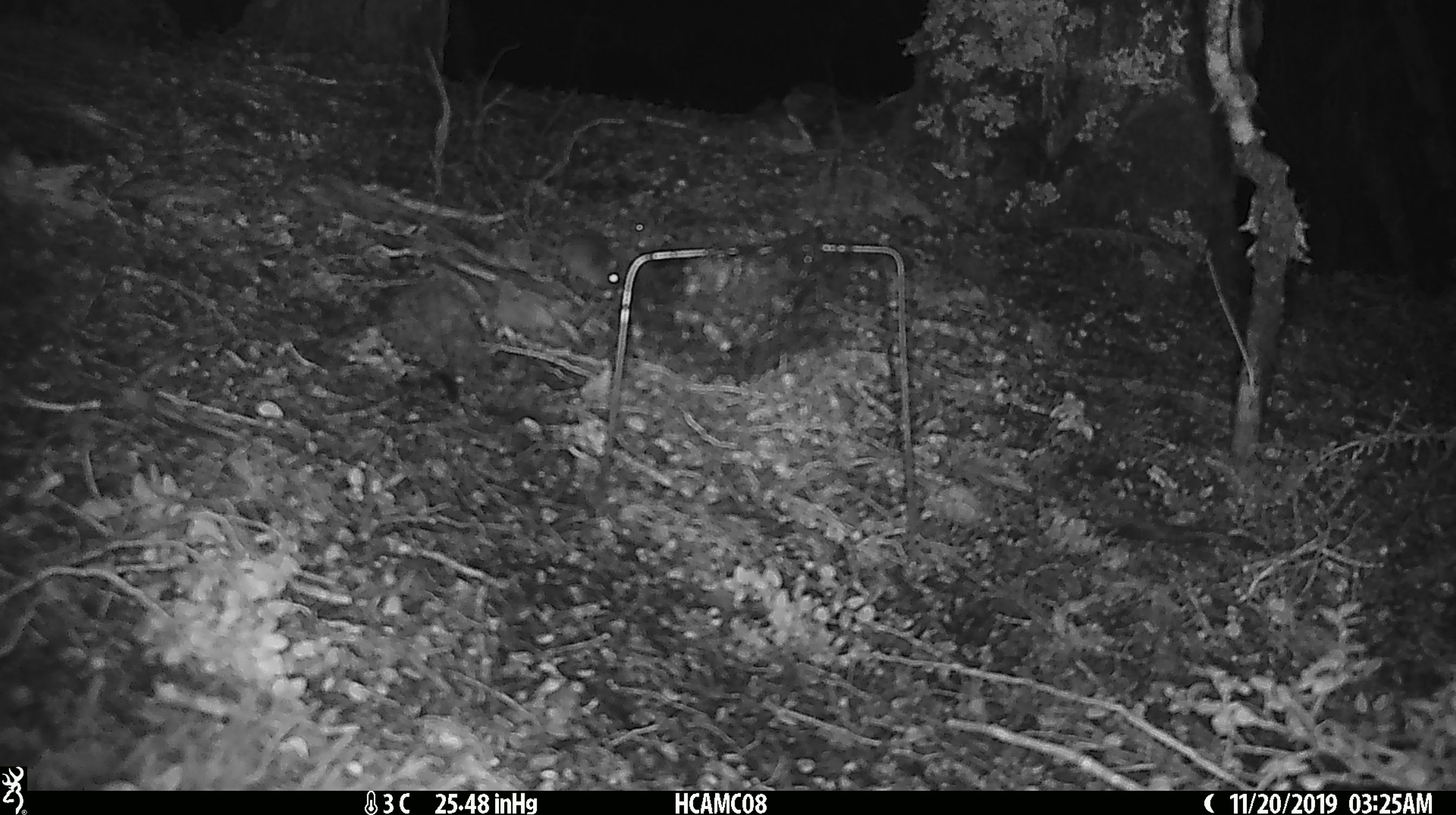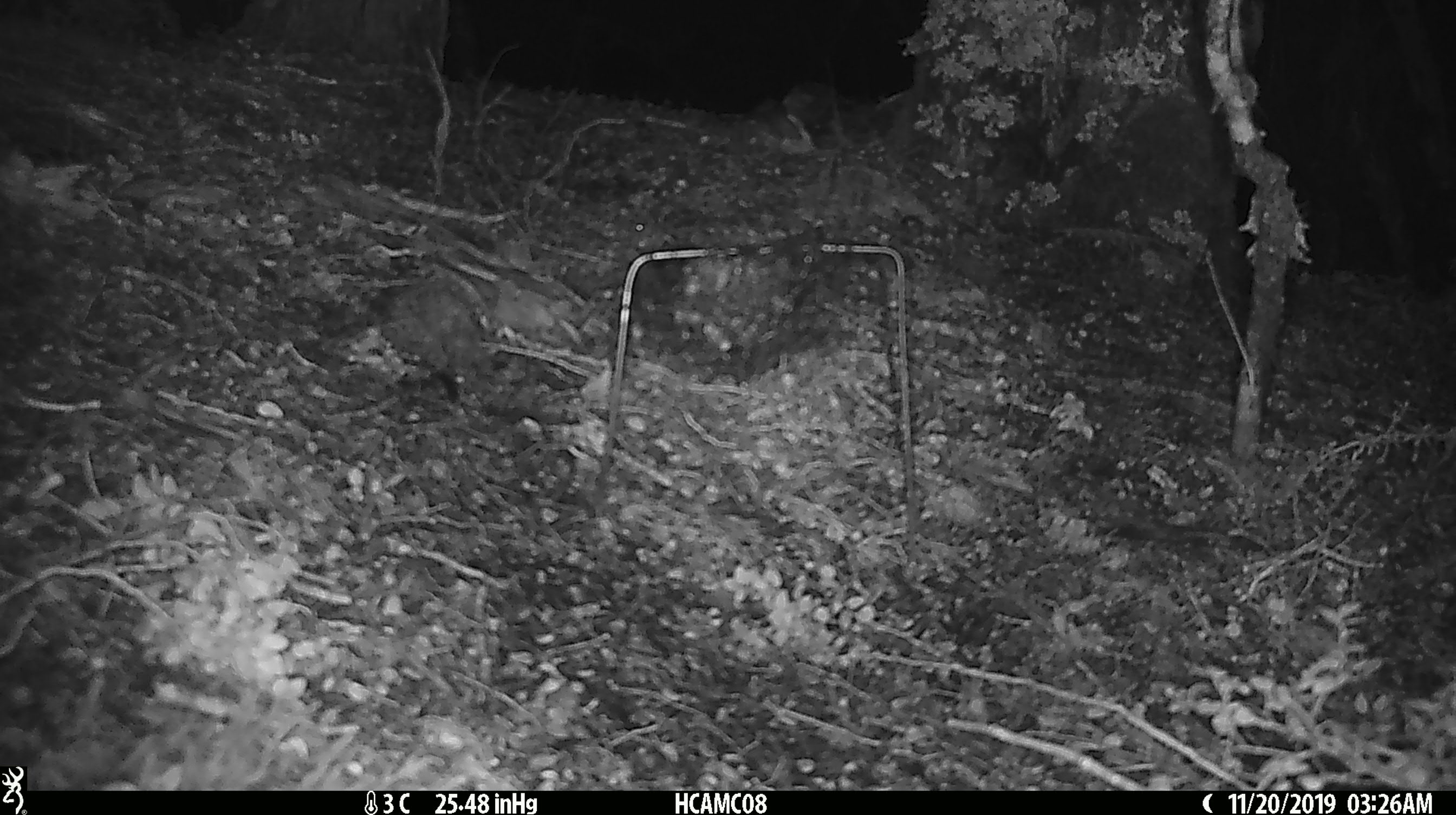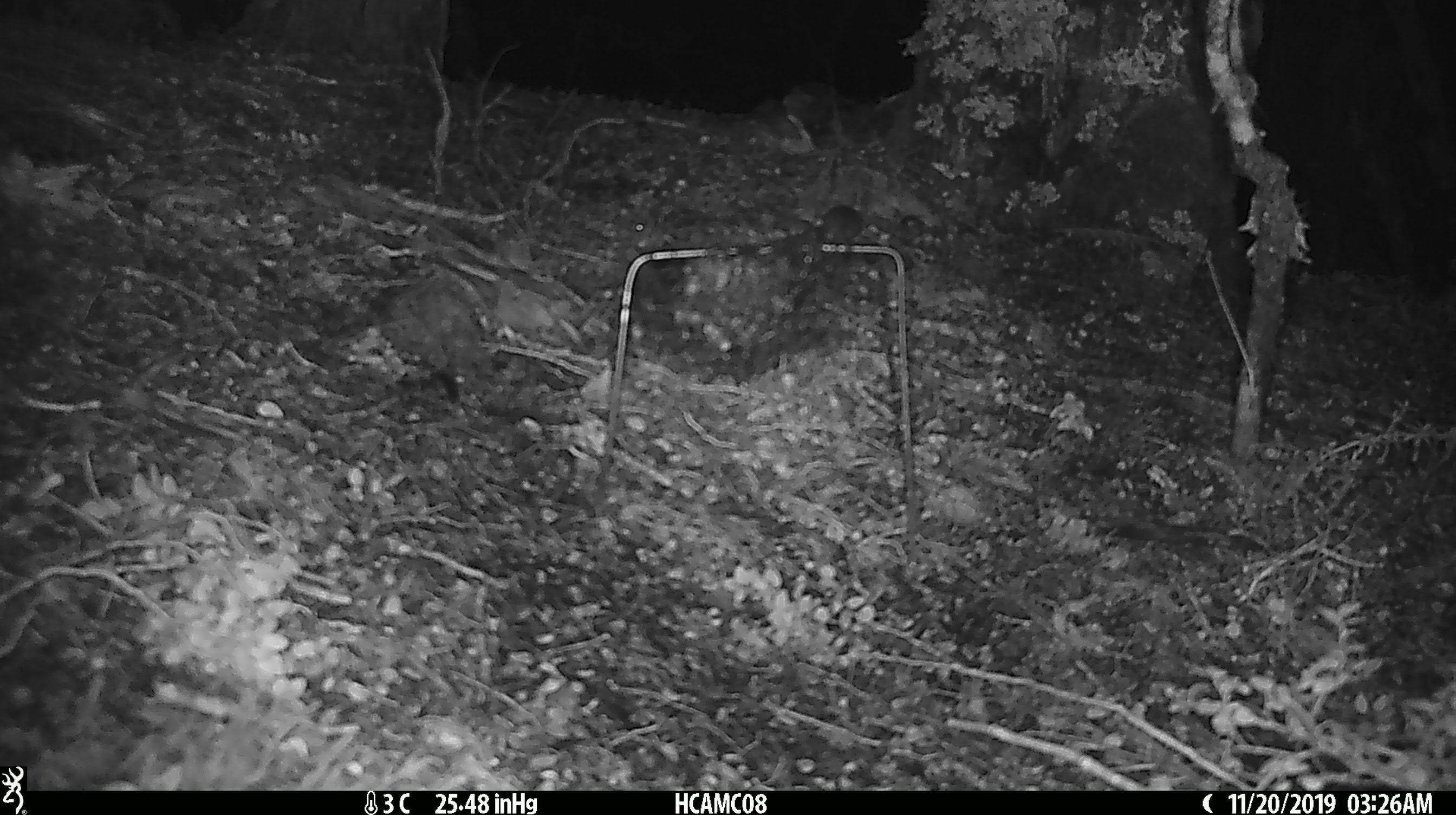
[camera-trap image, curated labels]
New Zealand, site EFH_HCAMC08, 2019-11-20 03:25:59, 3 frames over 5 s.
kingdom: Animalia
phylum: Chordata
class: Mammalia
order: Rodentia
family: Muridae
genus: Mus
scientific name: Mus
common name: mouse